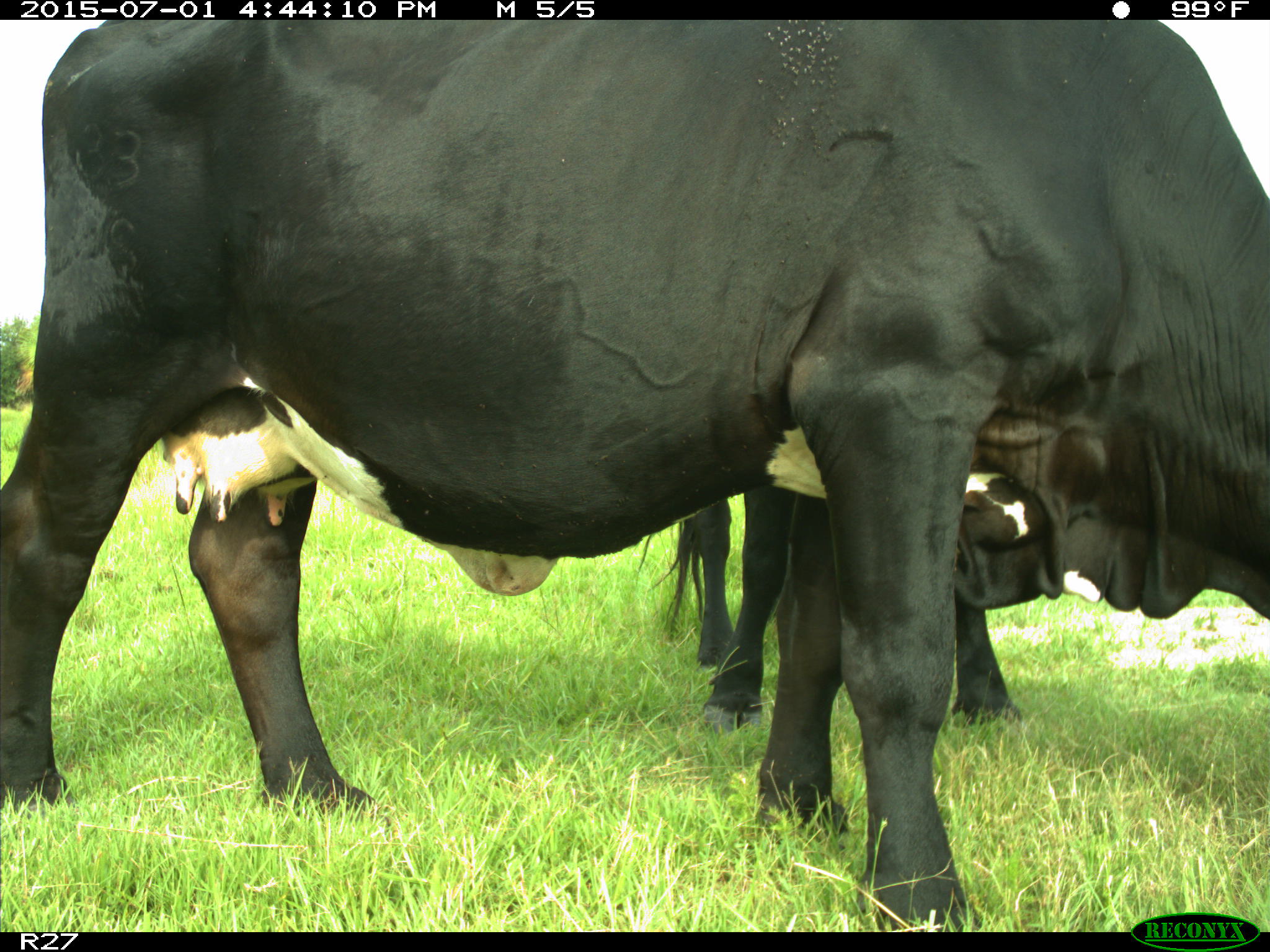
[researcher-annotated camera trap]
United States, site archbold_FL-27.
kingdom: Animalia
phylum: Chordata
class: Mammalia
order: Artiodactyla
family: Bovidae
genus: Bos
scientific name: Bos taurus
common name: domestic cow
Bos taurus (domestic cow).